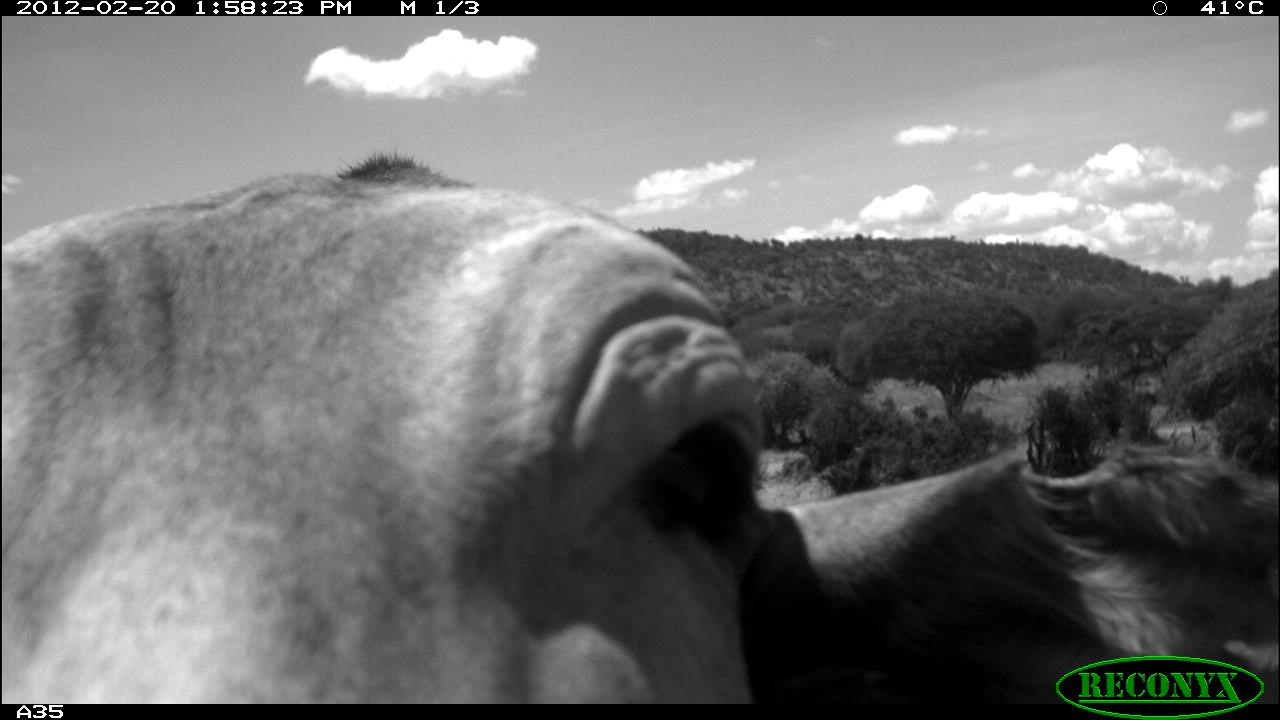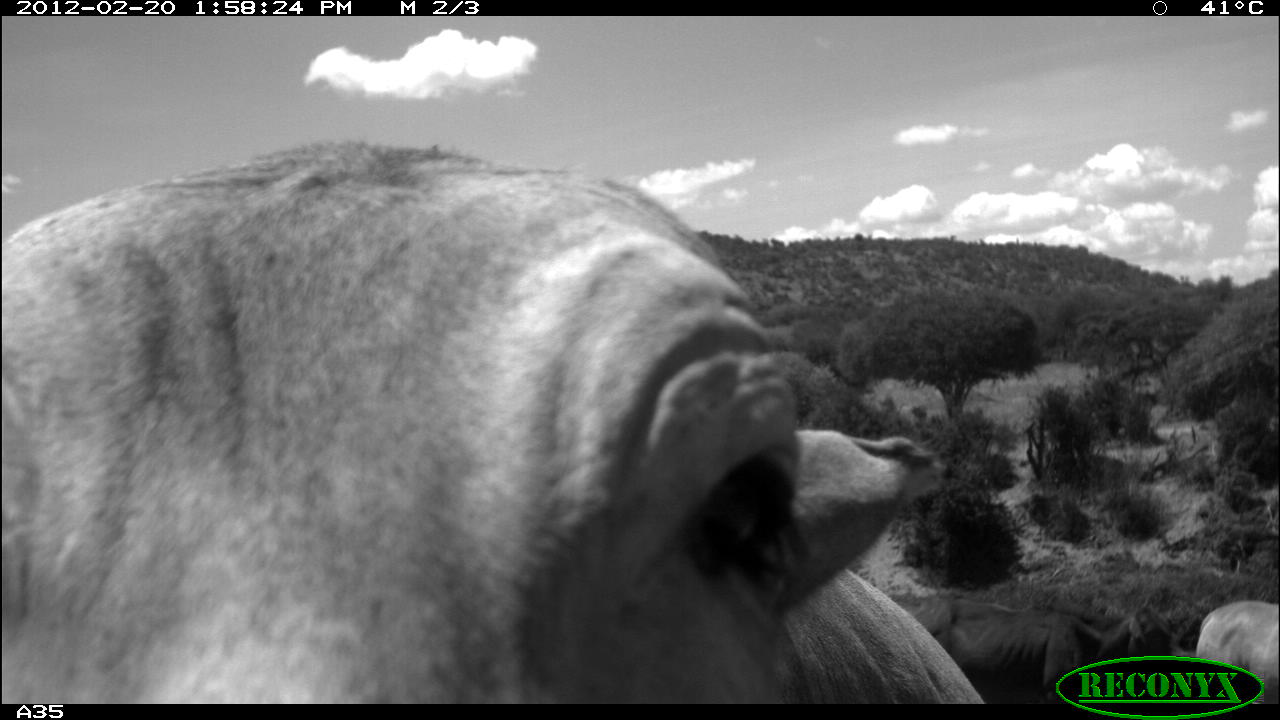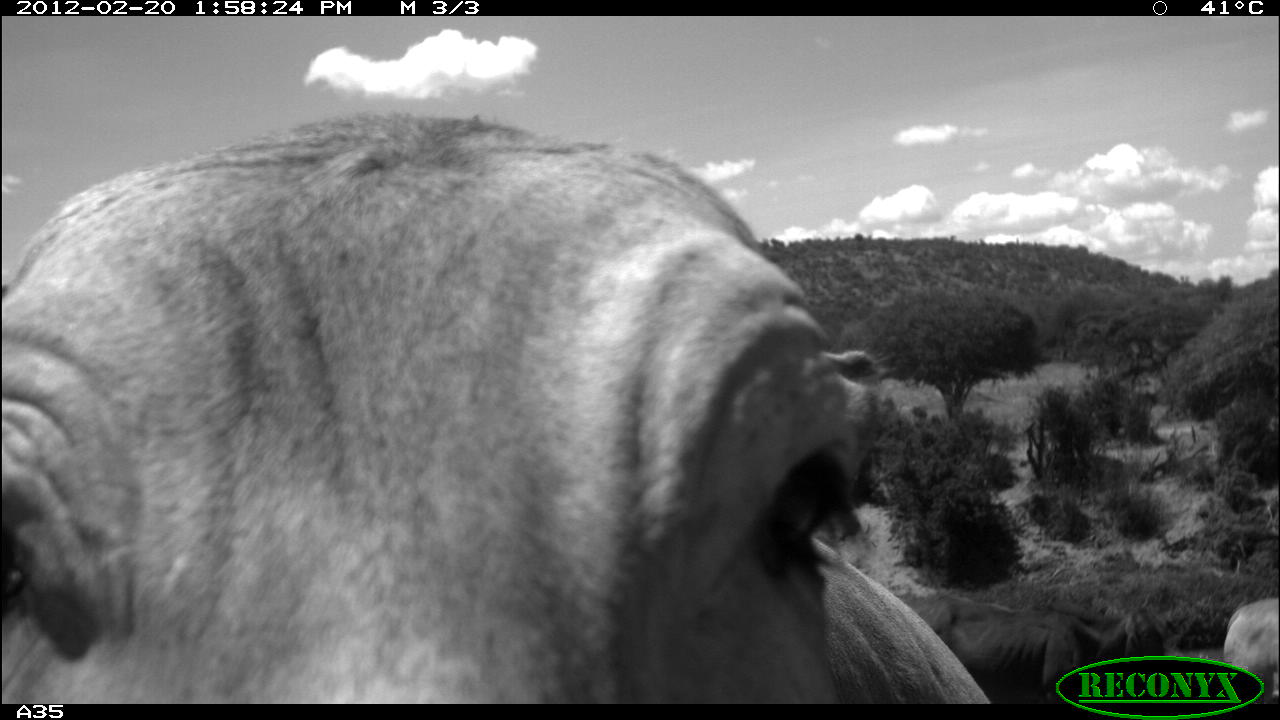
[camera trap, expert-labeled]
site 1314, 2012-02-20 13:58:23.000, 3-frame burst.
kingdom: Animalia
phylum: Chordata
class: Mammalia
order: Artiodactyla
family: Bovidae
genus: Bos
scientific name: Bos taurus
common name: domestic cattle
Bos taurus (domestic cattle), count 1.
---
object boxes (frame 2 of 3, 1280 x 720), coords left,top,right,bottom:
bos taurus: 0,141,982,704; 889,587,1194,700; 1187,599,1280,703